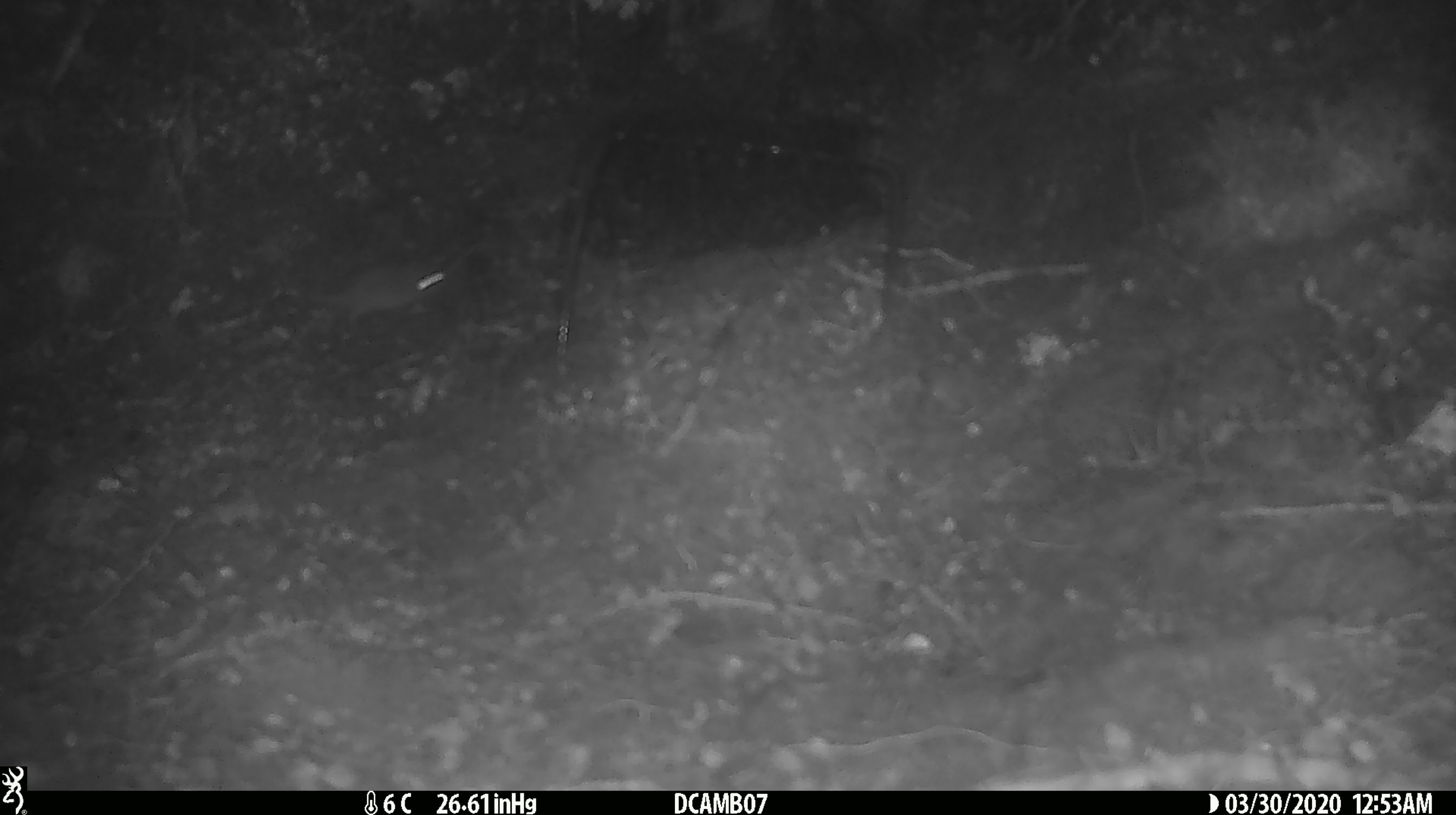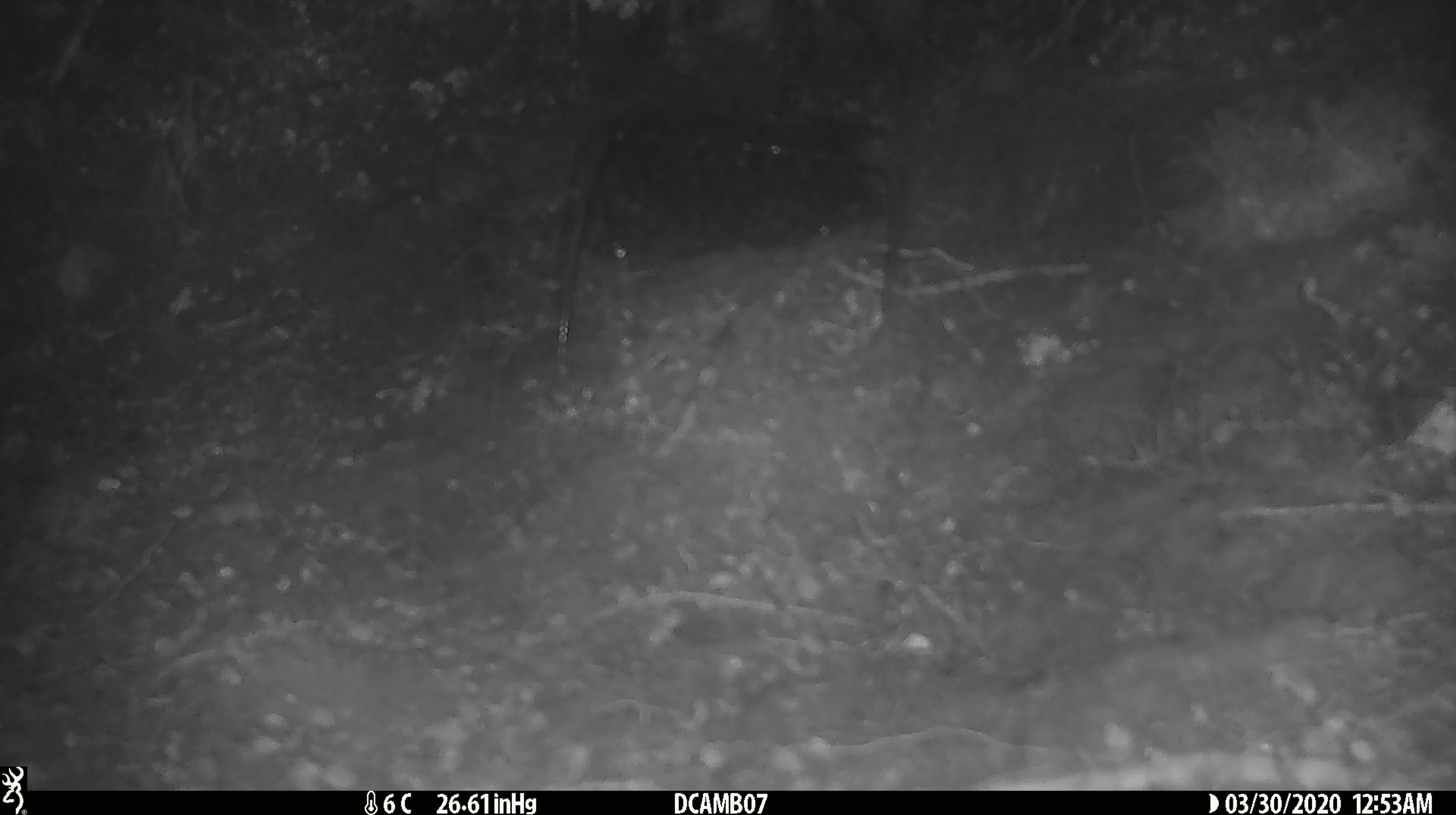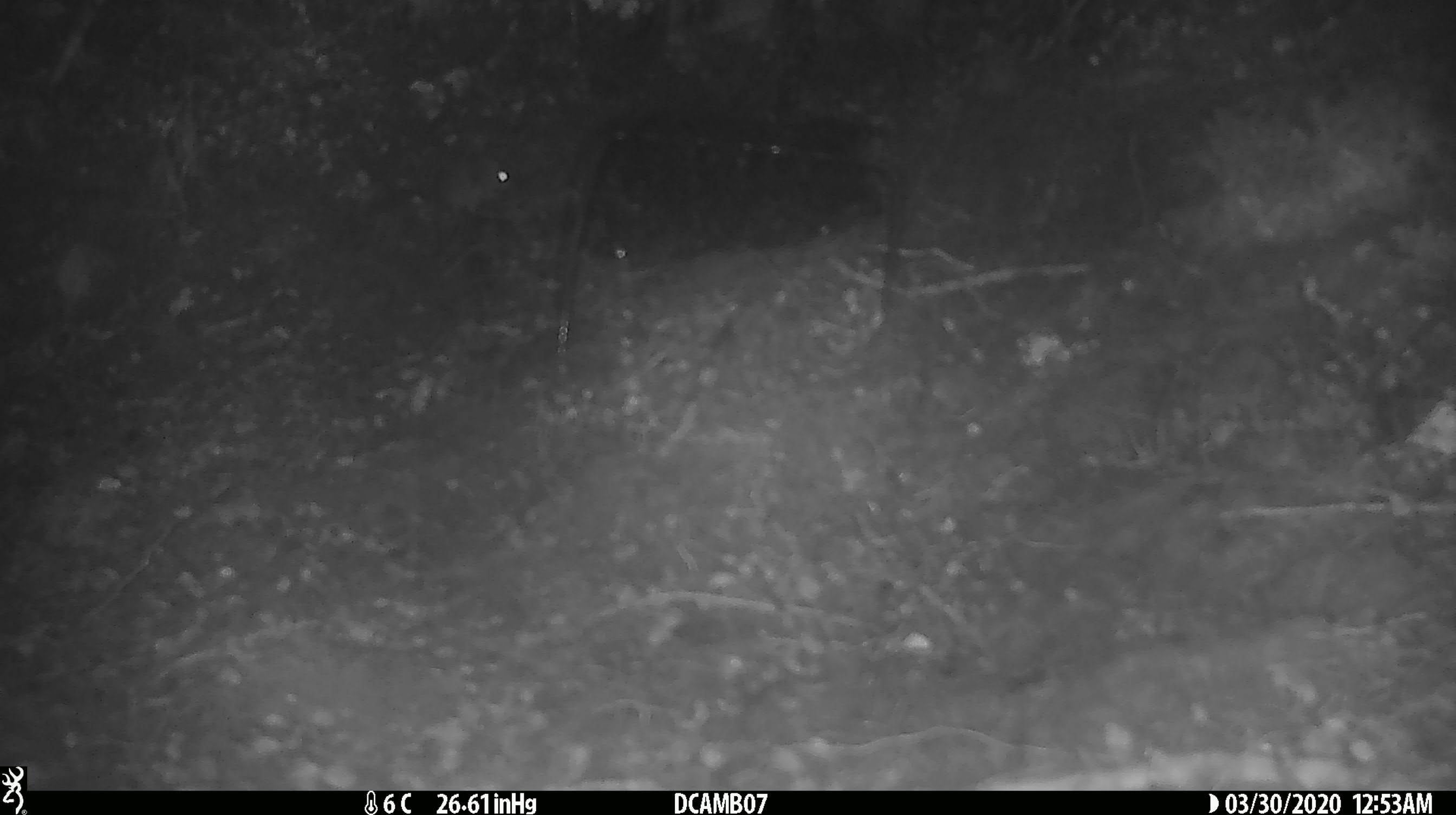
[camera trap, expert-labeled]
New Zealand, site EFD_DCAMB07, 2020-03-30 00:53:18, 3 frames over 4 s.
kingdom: Animalia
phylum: Chordata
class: Mammalia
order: Rodentia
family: Muridae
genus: Mus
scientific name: Mus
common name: mouse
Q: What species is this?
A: Mouse (Mus).